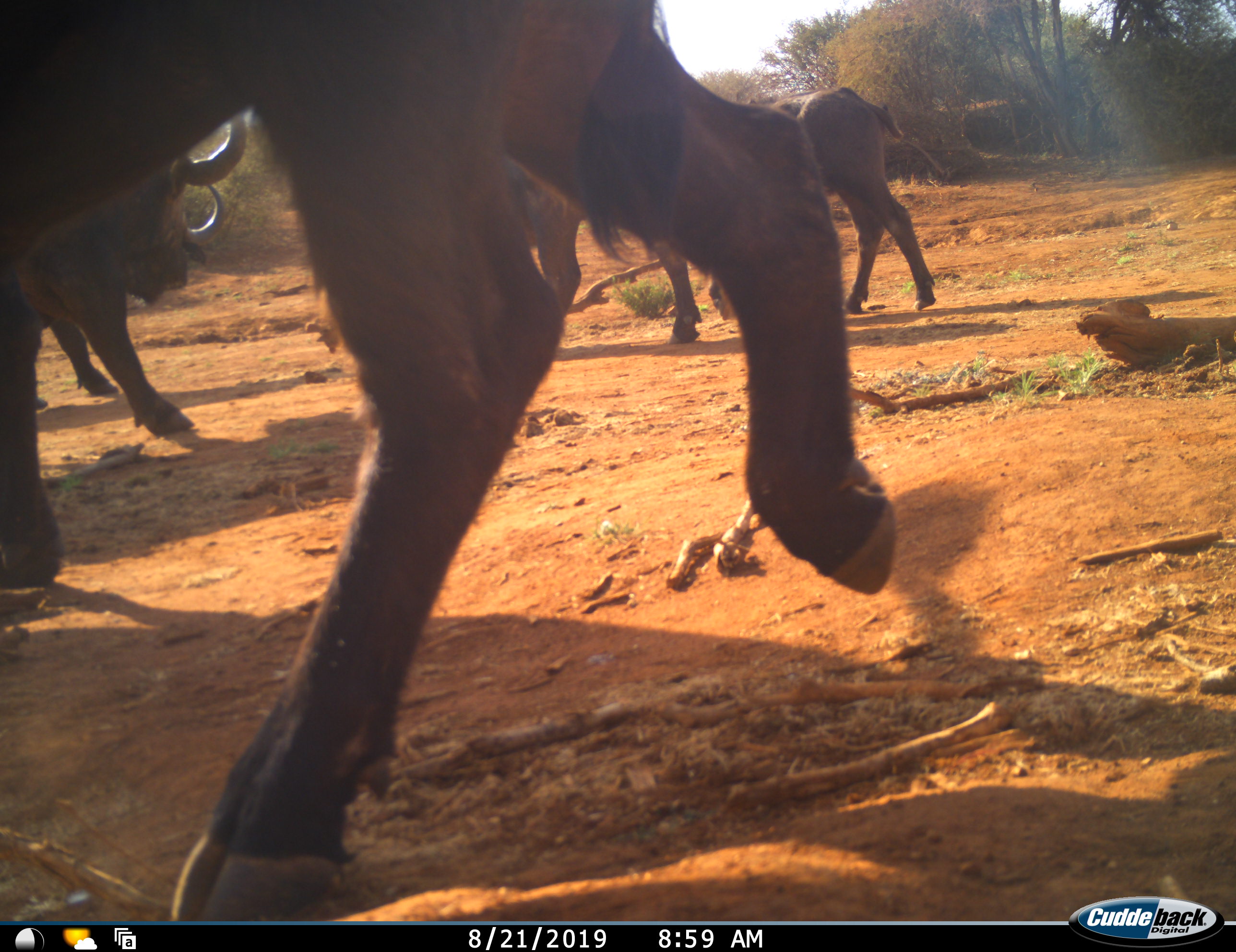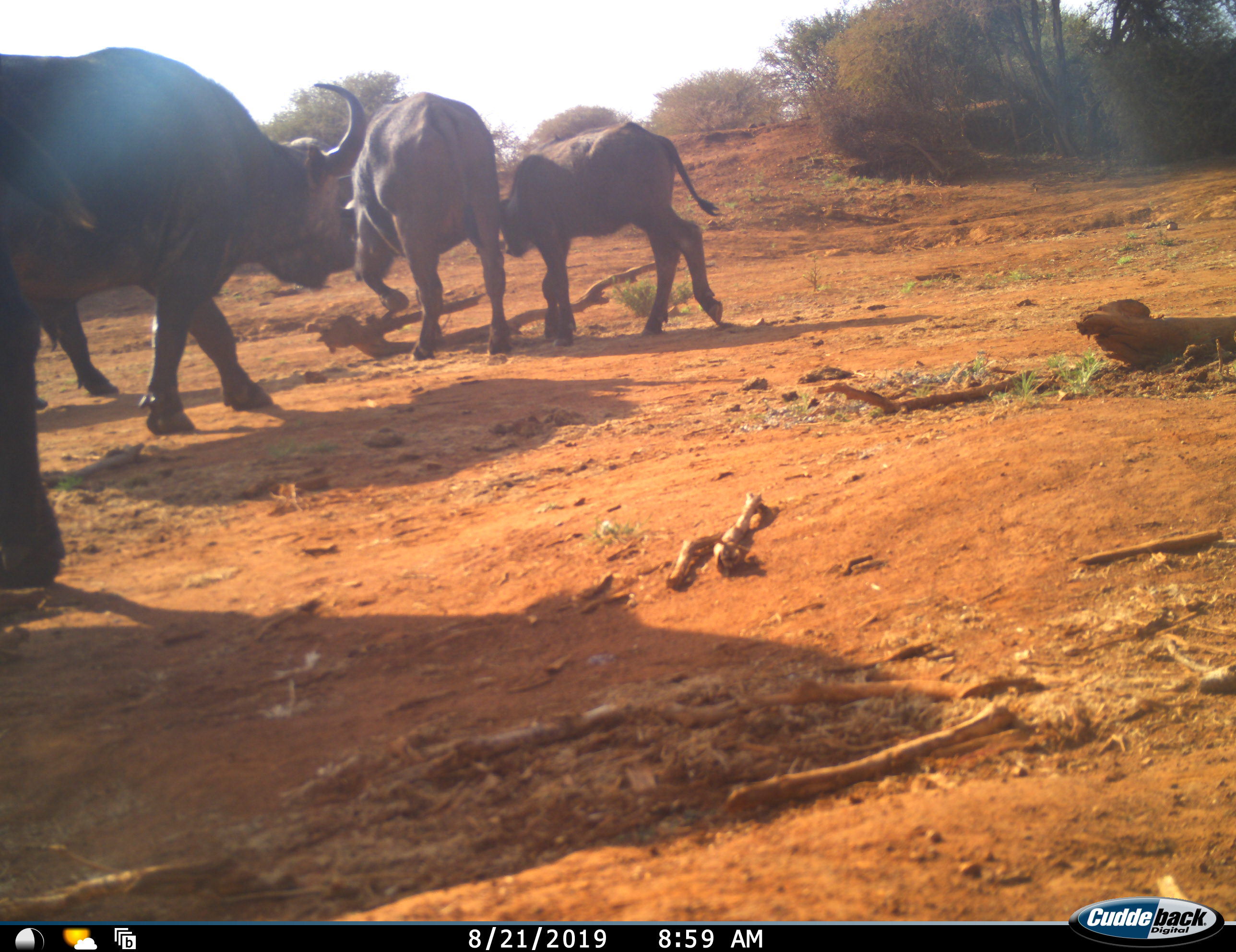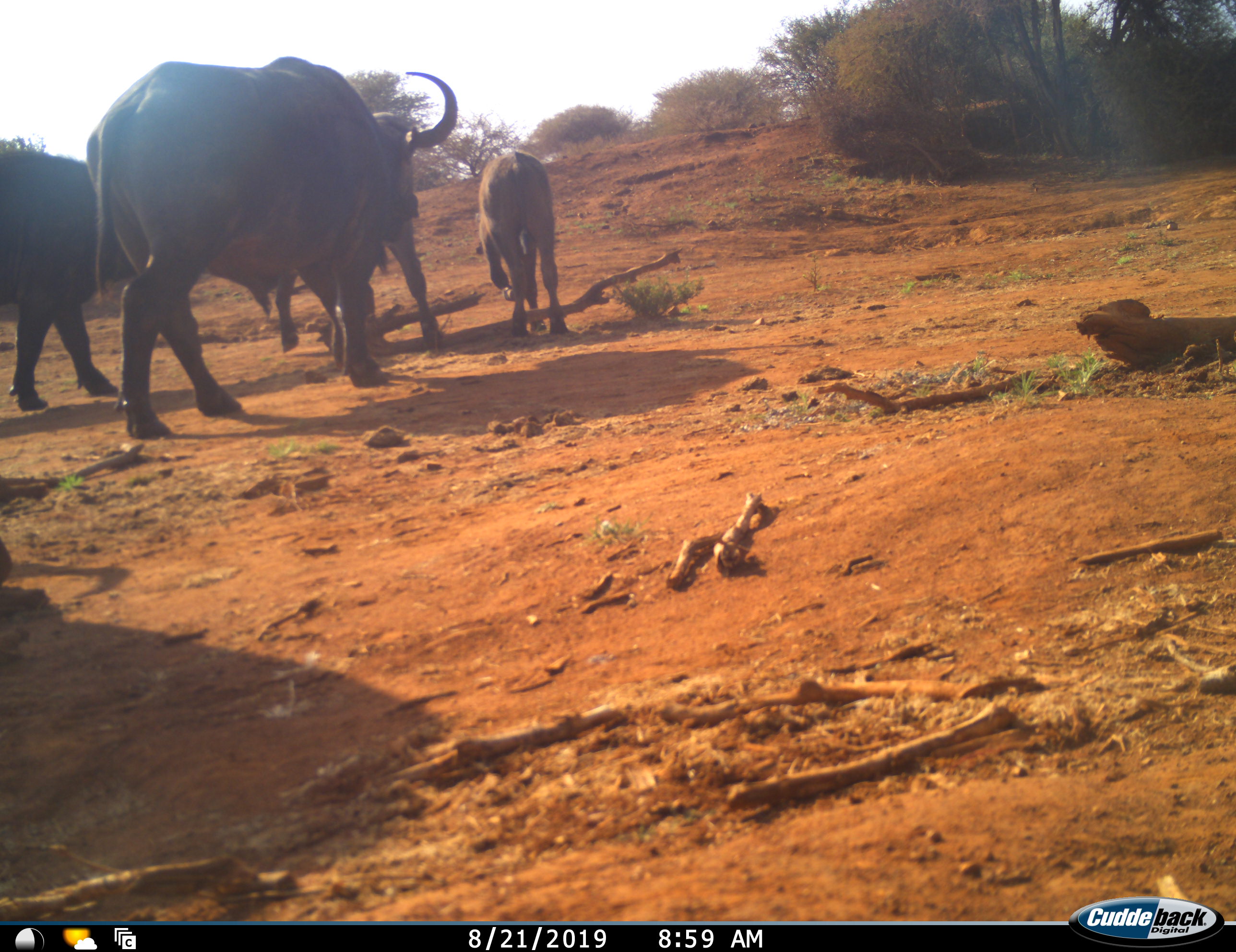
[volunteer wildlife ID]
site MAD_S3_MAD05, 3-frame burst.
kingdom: Animalia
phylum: Chordata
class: Mammalia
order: Artiodactyla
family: Bovidae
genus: Syncerus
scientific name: Syncerus caffer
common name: african buffalo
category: buffalo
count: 5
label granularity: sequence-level